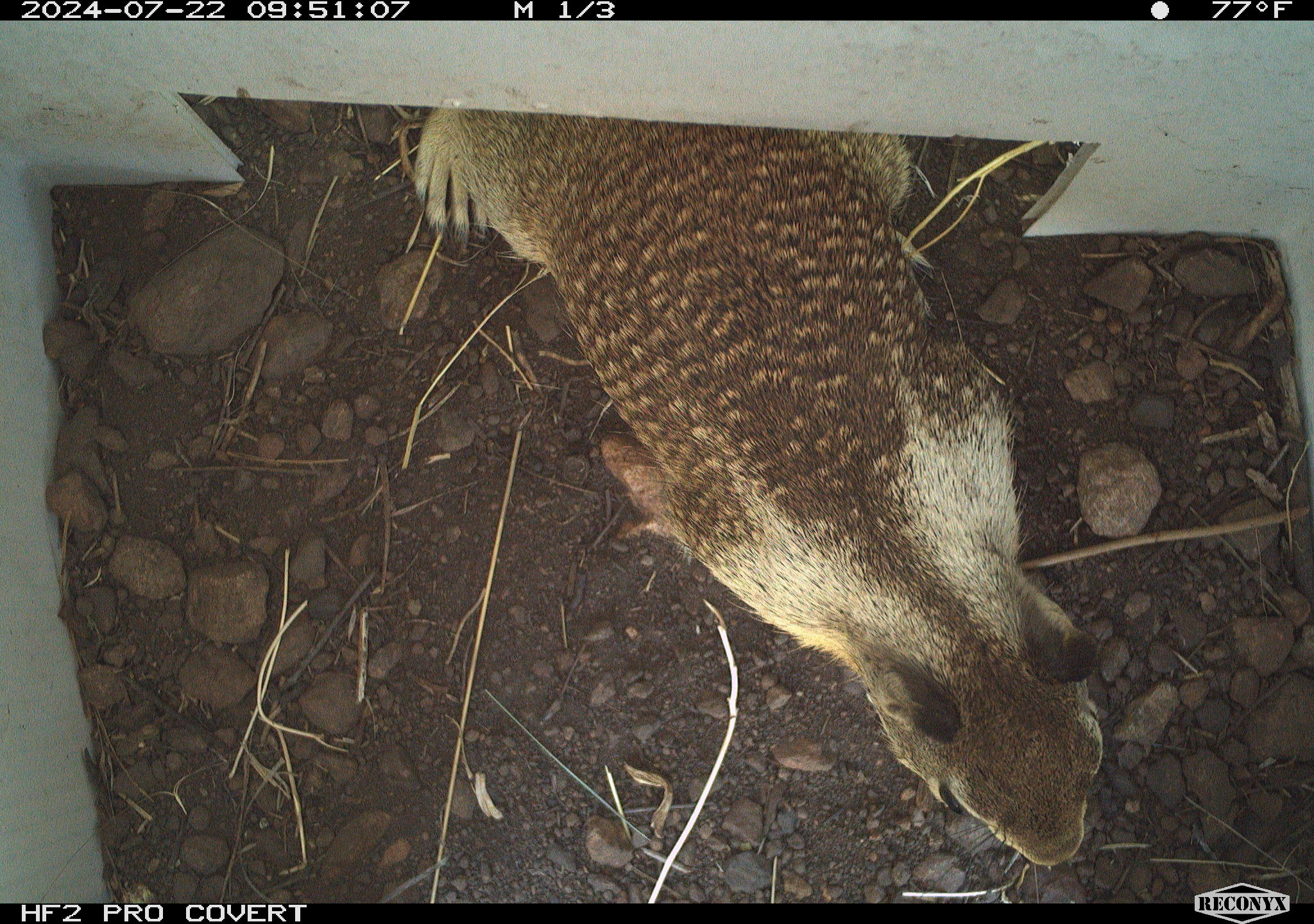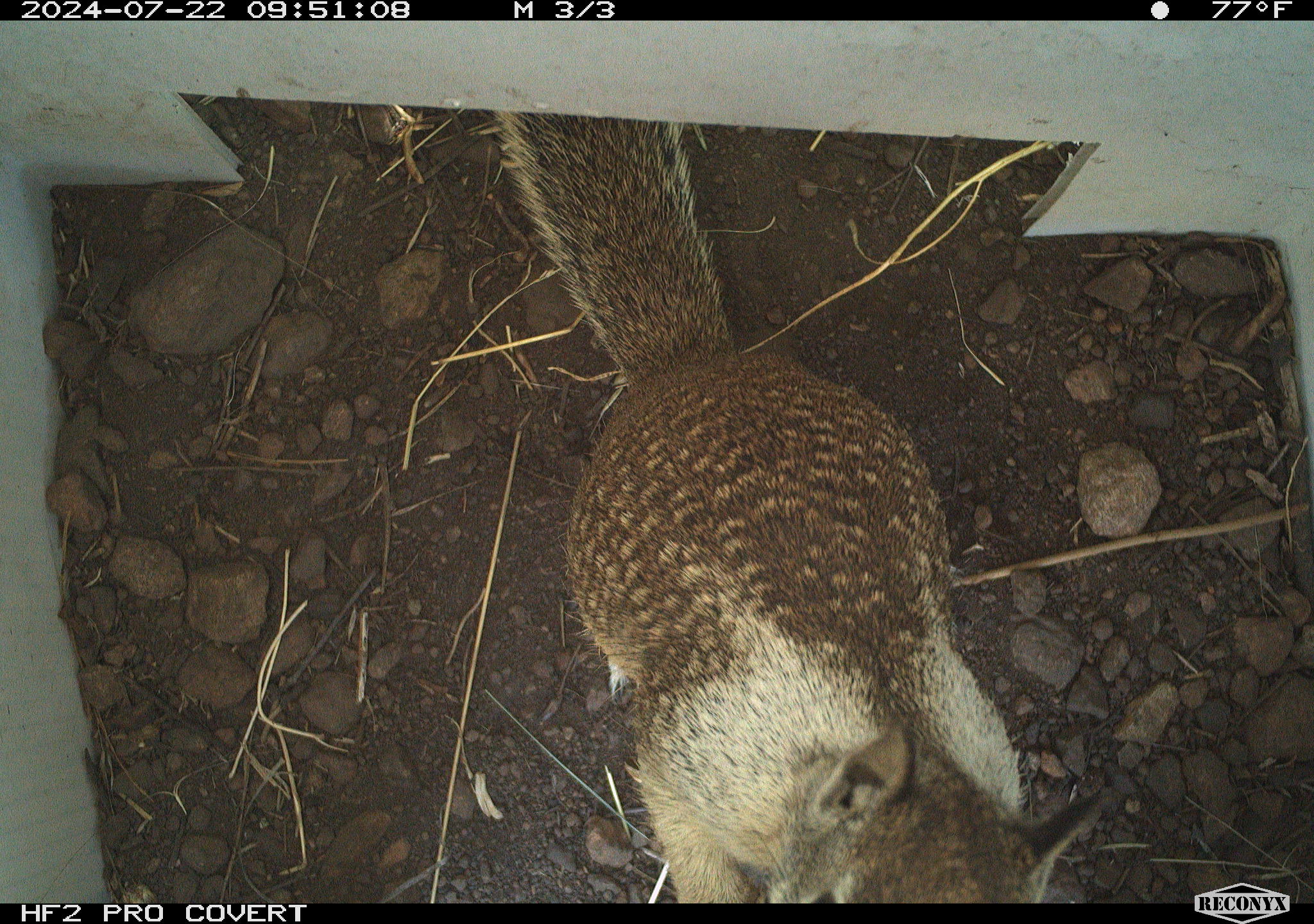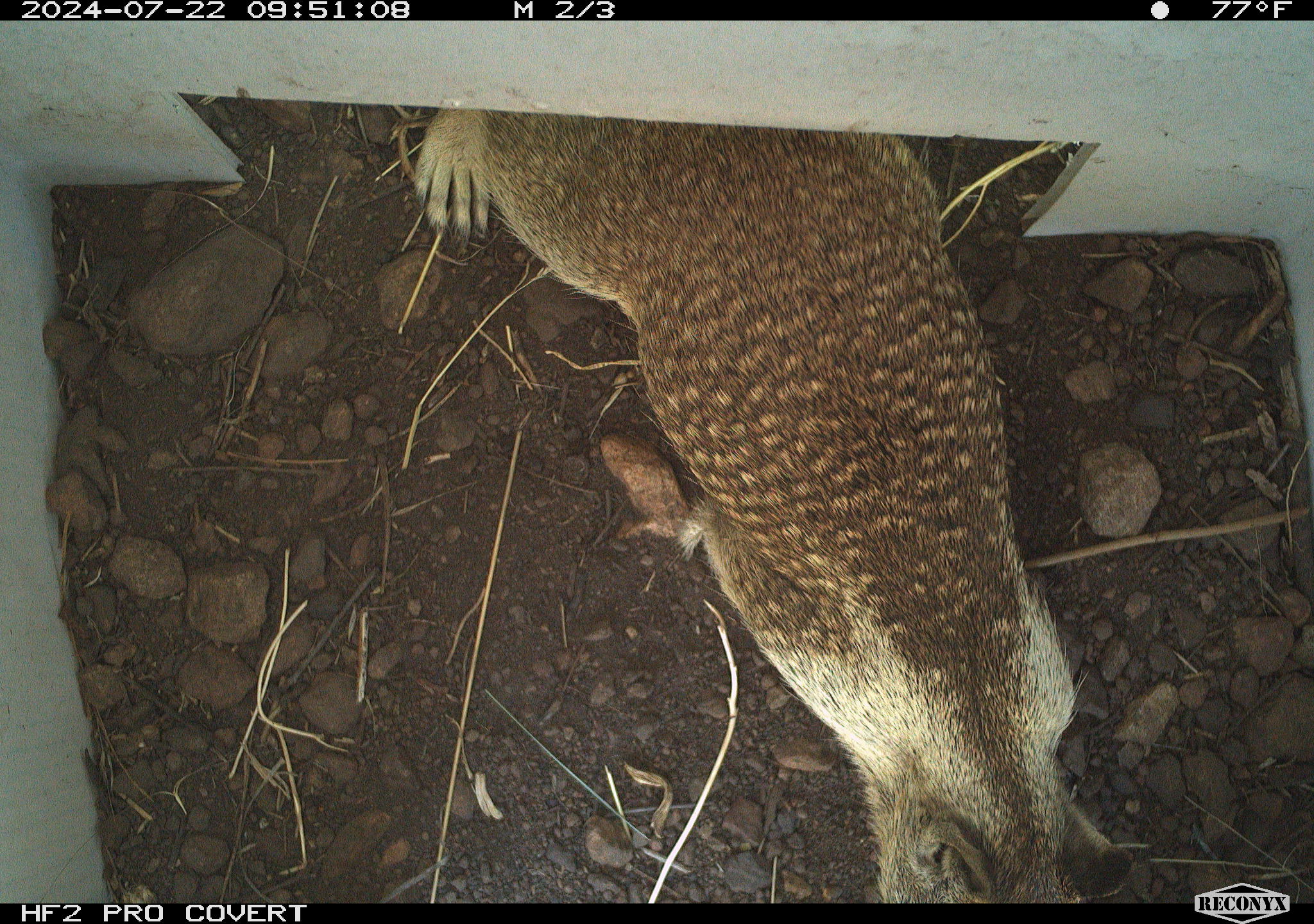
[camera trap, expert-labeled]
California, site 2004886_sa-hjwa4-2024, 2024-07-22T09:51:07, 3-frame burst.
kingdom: Animalia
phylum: Chordata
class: Mammalia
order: Rodentia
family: Sciuridae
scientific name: Sciuridae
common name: squirrels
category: sciuridae family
Sciuridae family (squirrels) (Sciuridae).